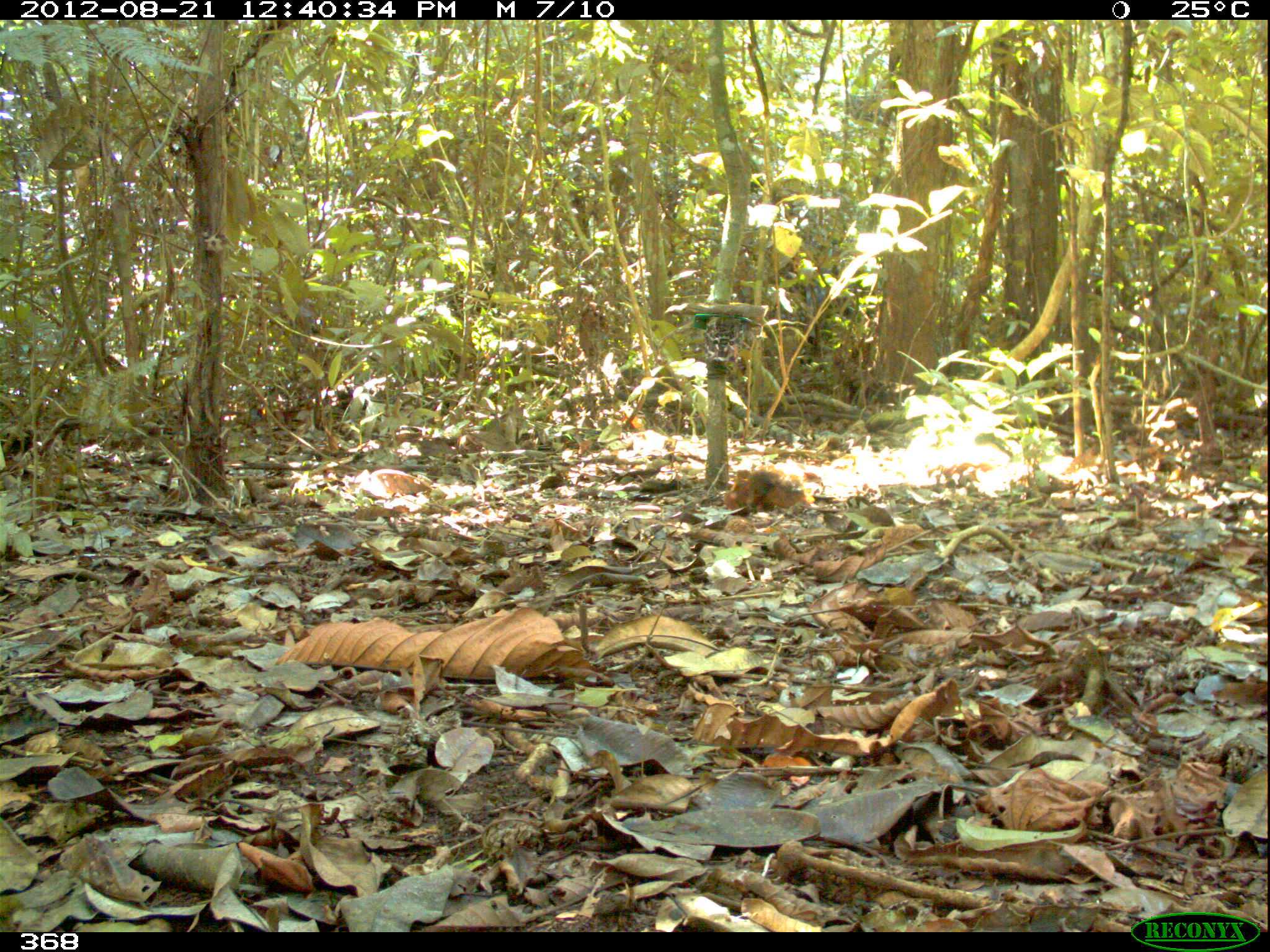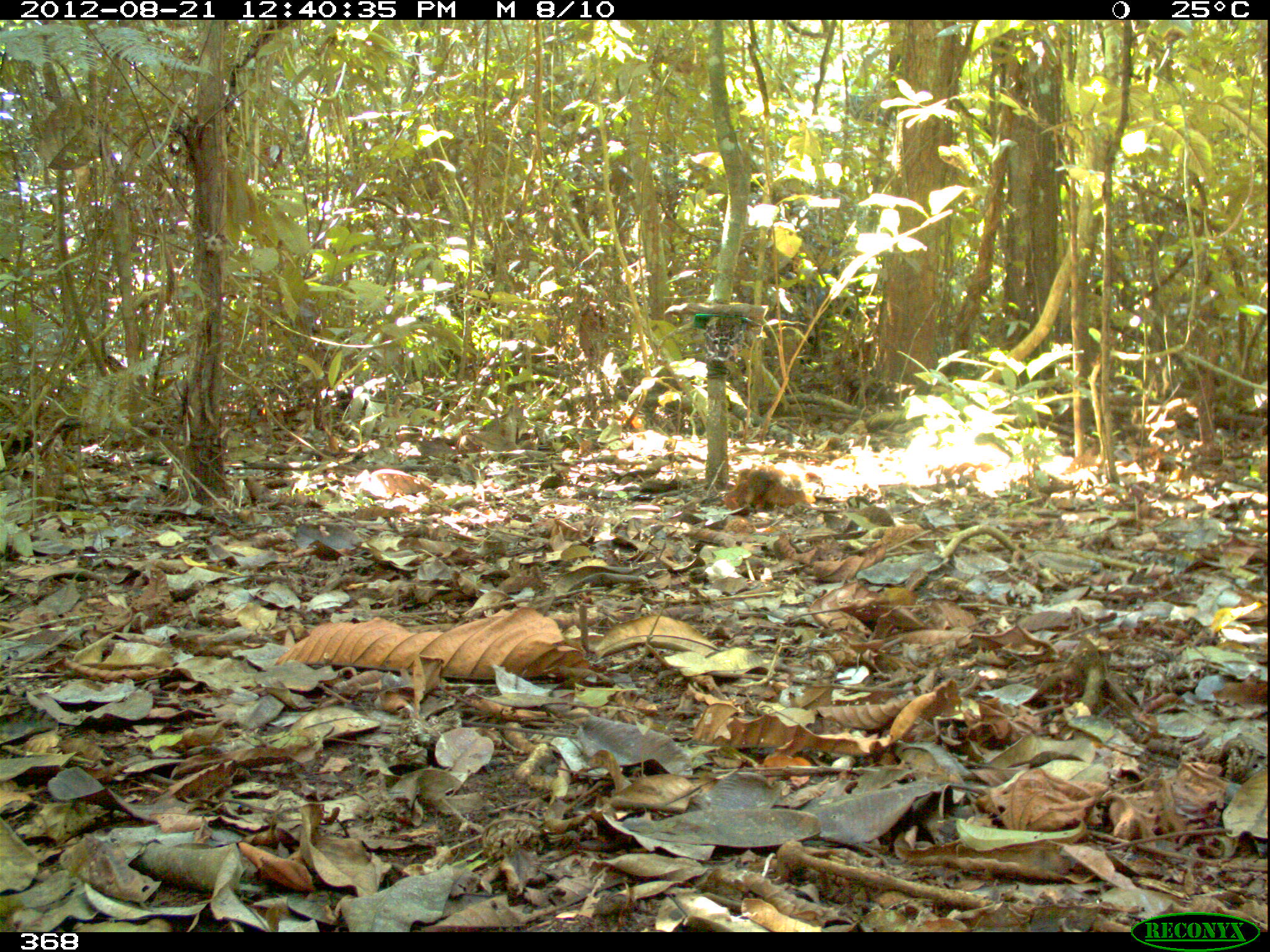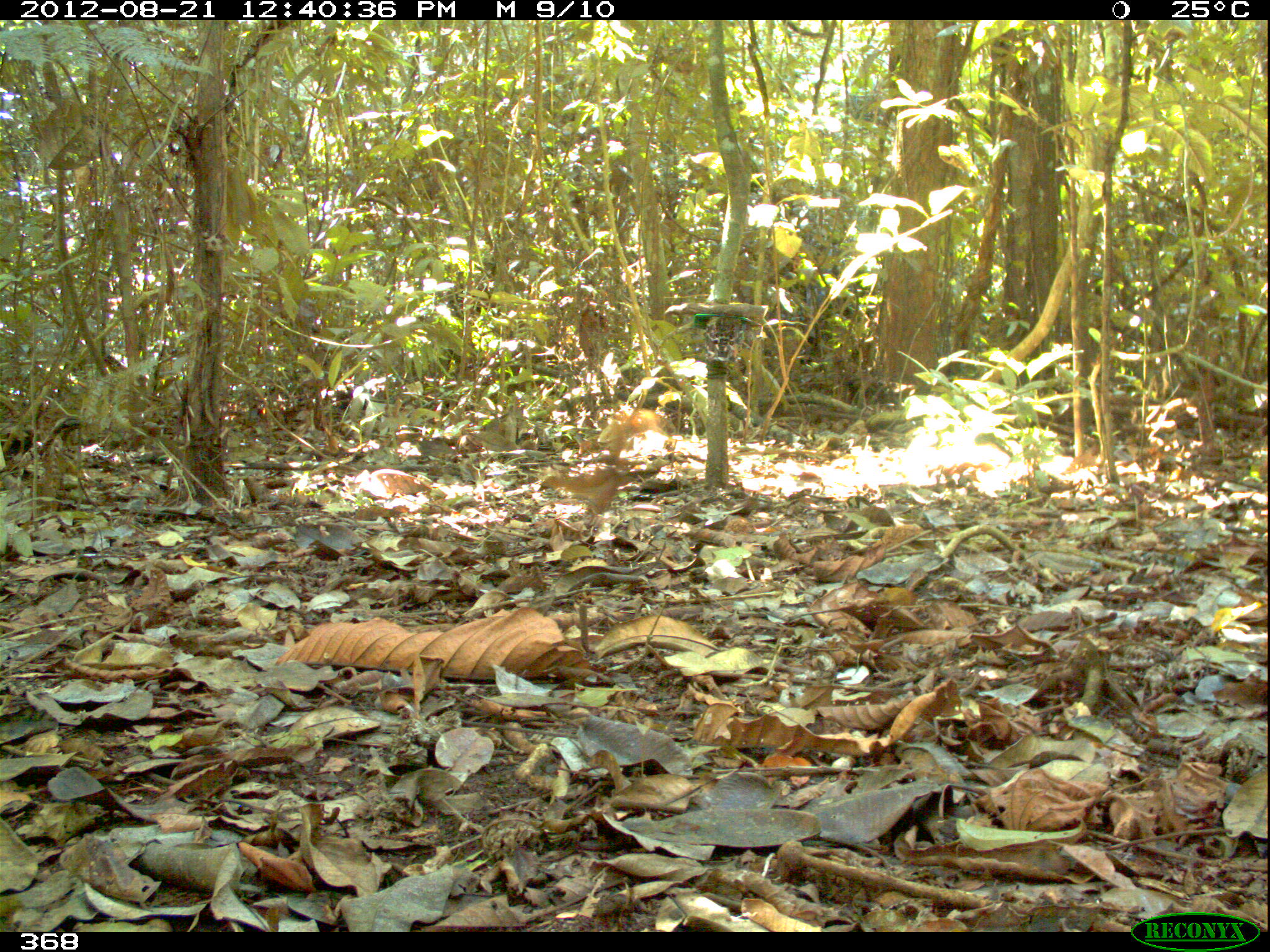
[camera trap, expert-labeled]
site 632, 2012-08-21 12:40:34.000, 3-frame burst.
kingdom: Animalia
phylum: Chordata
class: Mammalia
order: Rodentia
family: Sciuridae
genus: Sciurus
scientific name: Sciurus spadiceus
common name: southern amazon red squirrel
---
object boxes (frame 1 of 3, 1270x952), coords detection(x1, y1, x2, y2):
sciurus spadiceus: detection(757, 463, 816, 509); detection(722, 467, 782, 512)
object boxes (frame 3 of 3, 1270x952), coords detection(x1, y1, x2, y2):
sciurus spadiceus: detection(536, 465, 636, 528); detection(577, 407, 666, 459); detection(593, 453, 691, 482)